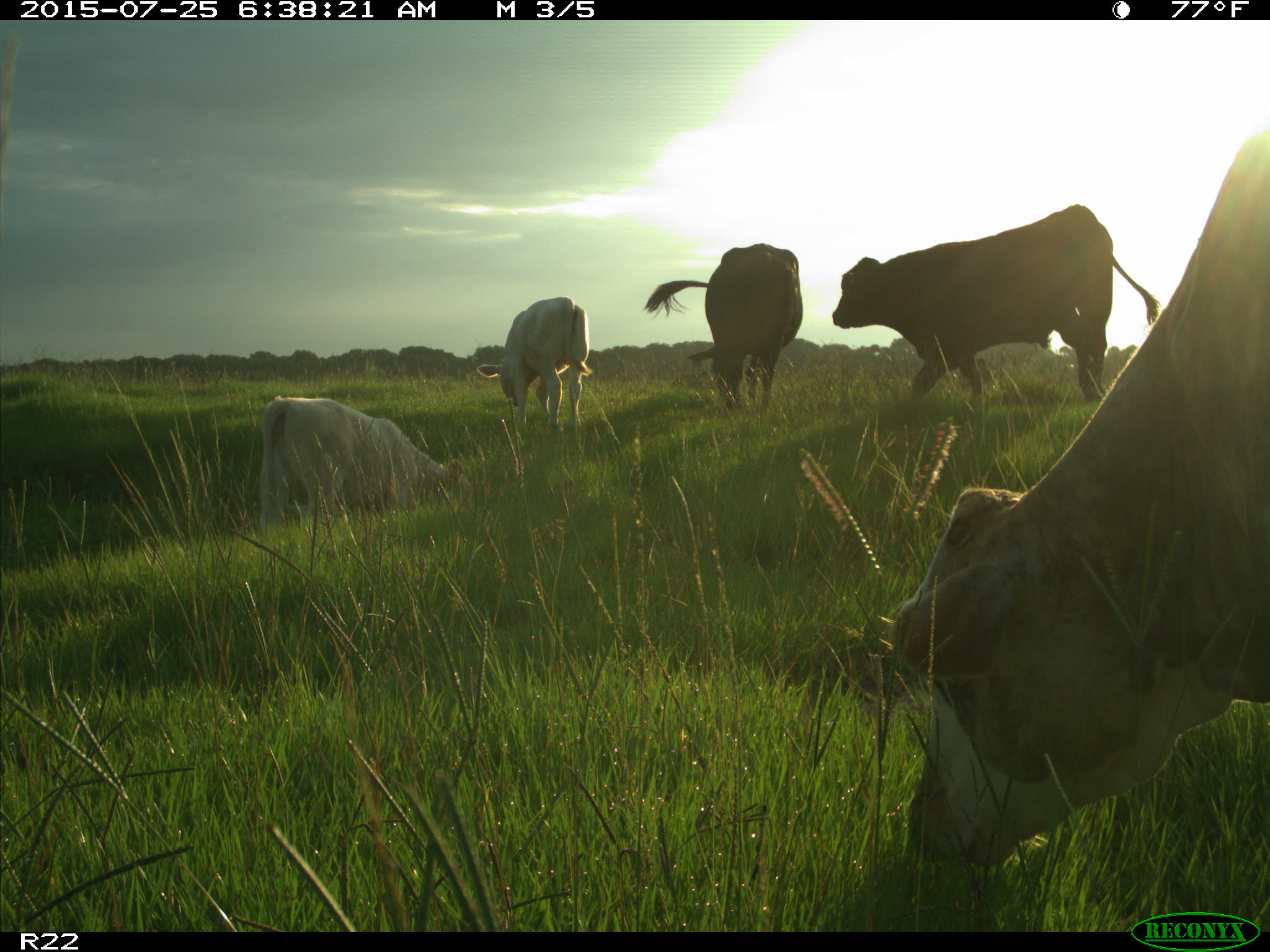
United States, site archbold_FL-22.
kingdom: Animalia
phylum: Chordata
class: Mammalia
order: Artiodactyla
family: Bovidae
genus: Bos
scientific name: Bos taurus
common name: domestic cow